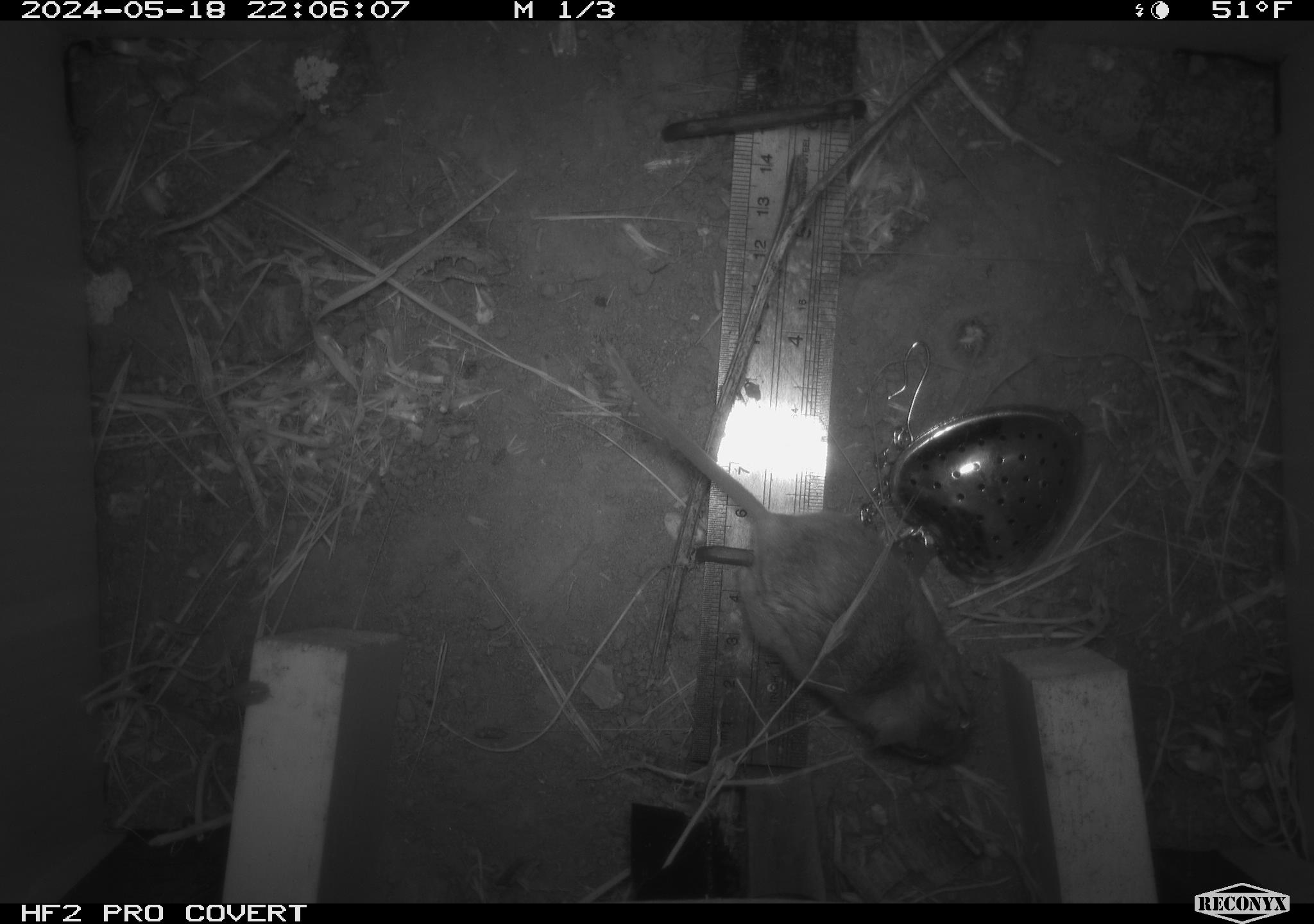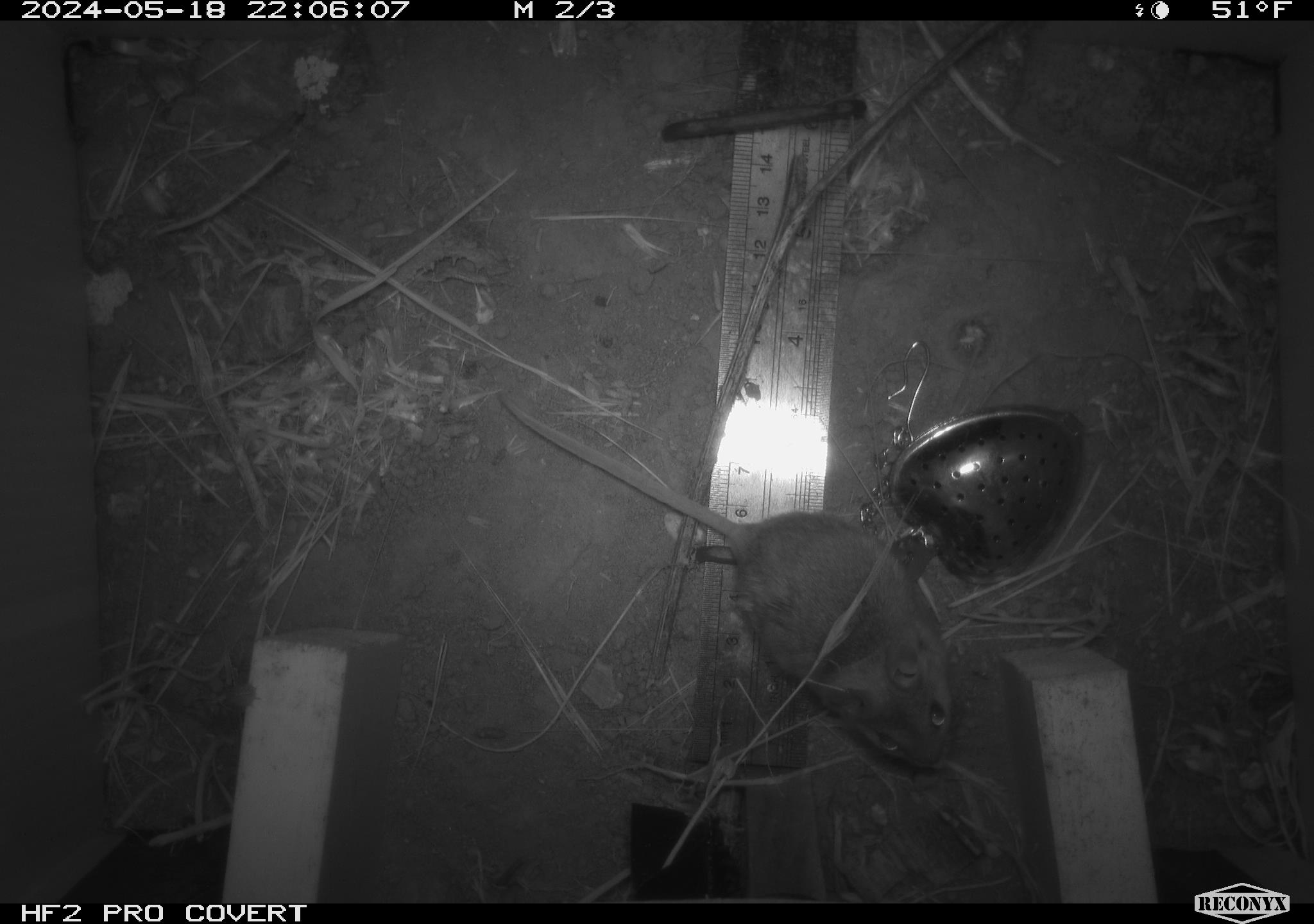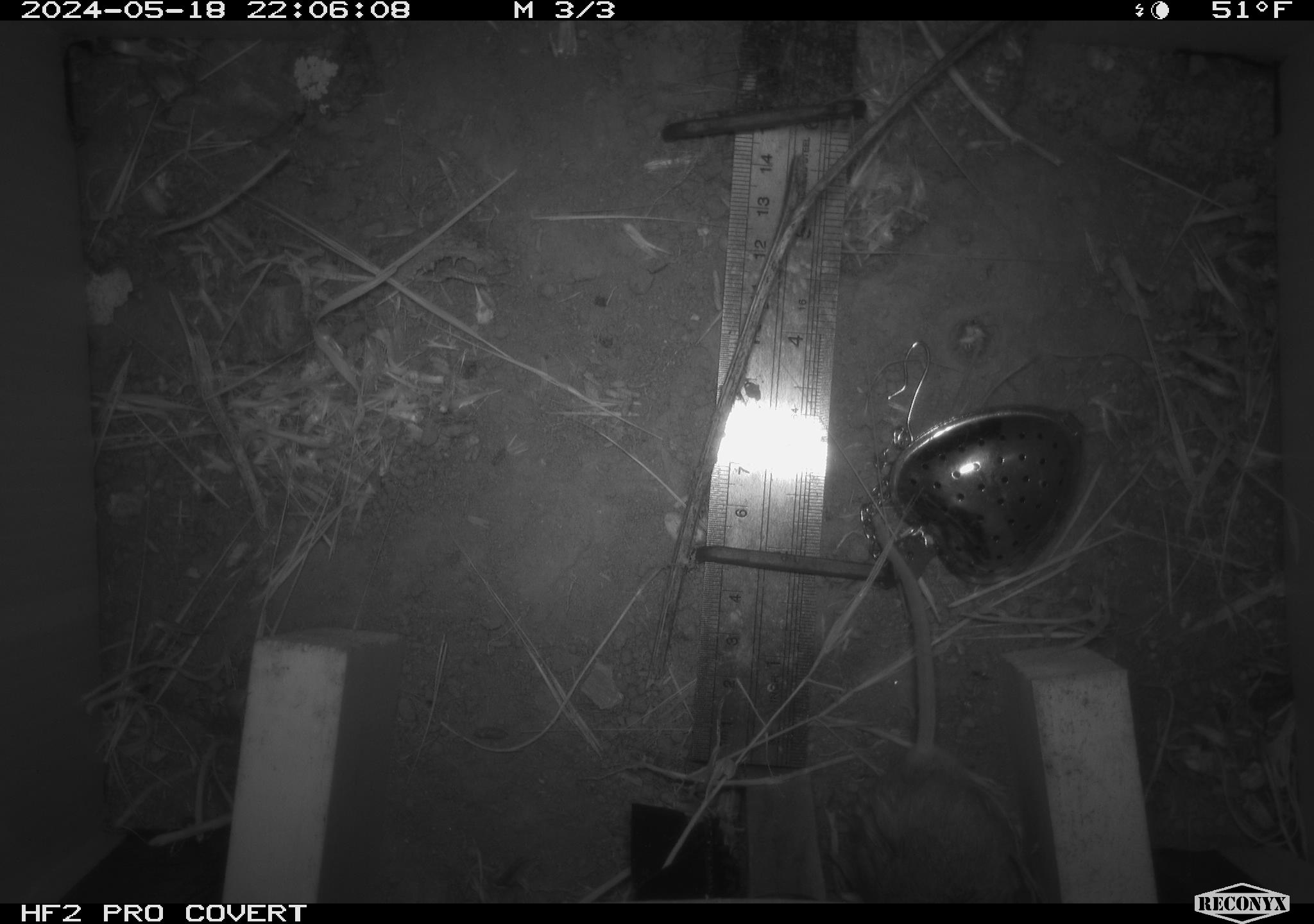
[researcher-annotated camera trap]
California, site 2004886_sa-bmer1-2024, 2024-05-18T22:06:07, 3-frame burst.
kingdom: Animalia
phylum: Chordata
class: Mammalia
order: Rodentia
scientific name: Rodentia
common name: mouse species